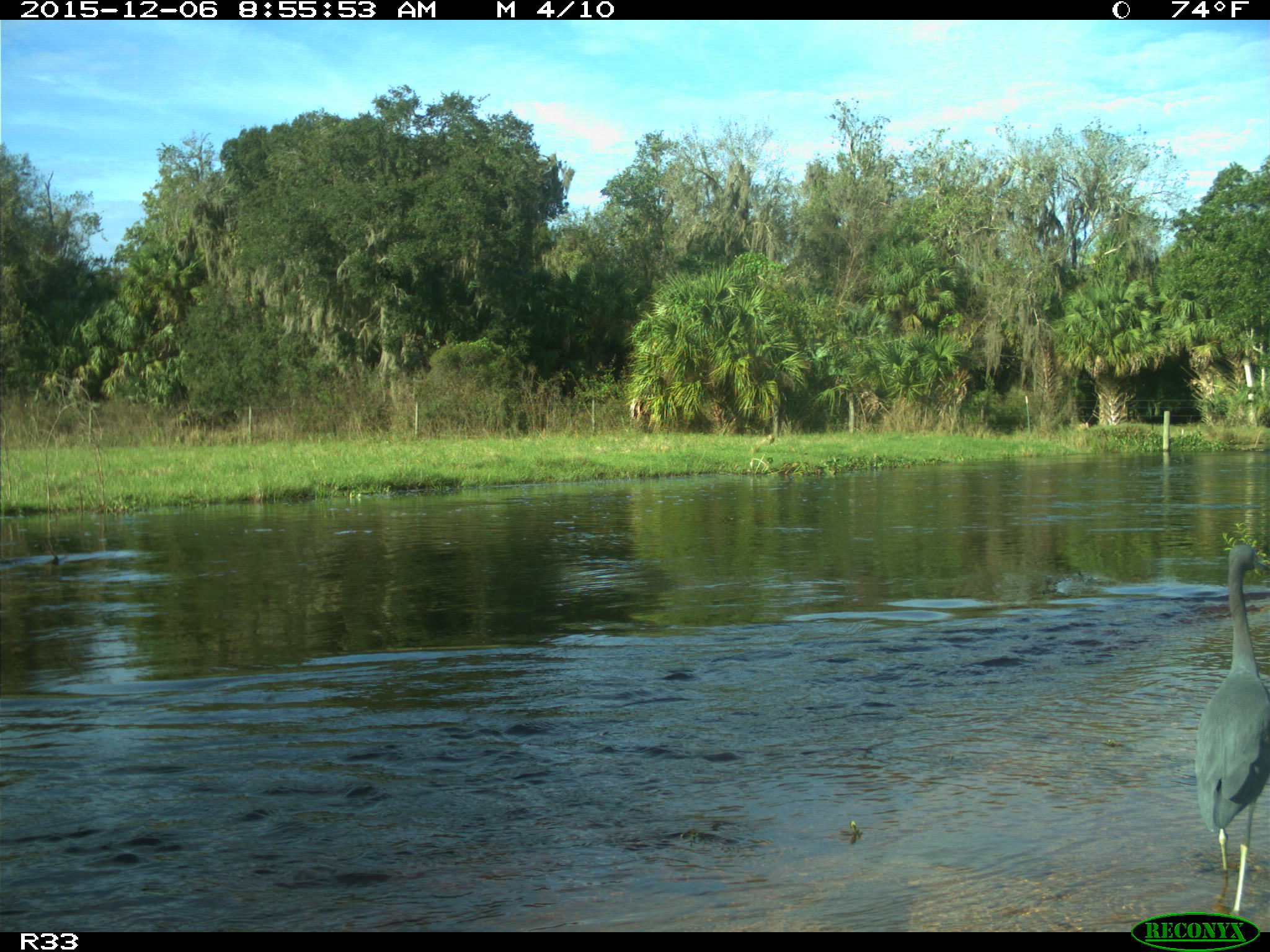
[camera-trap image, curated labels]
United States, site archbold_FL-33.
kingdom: Animalia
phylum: Chordata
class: Aves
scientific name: Aves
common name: birds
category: unidentified bird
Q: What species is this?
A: Unidentified bird (birds) (Aves).